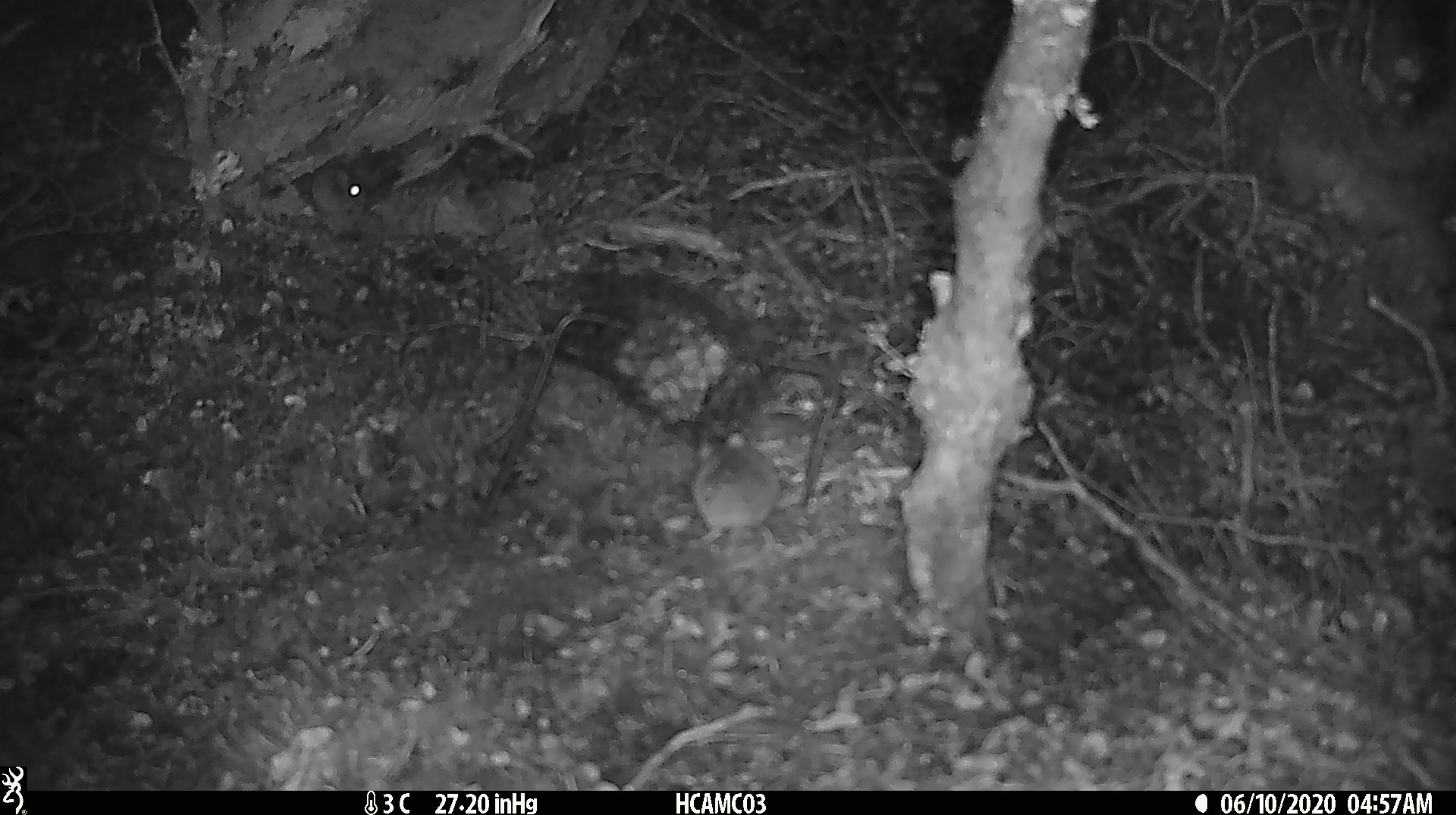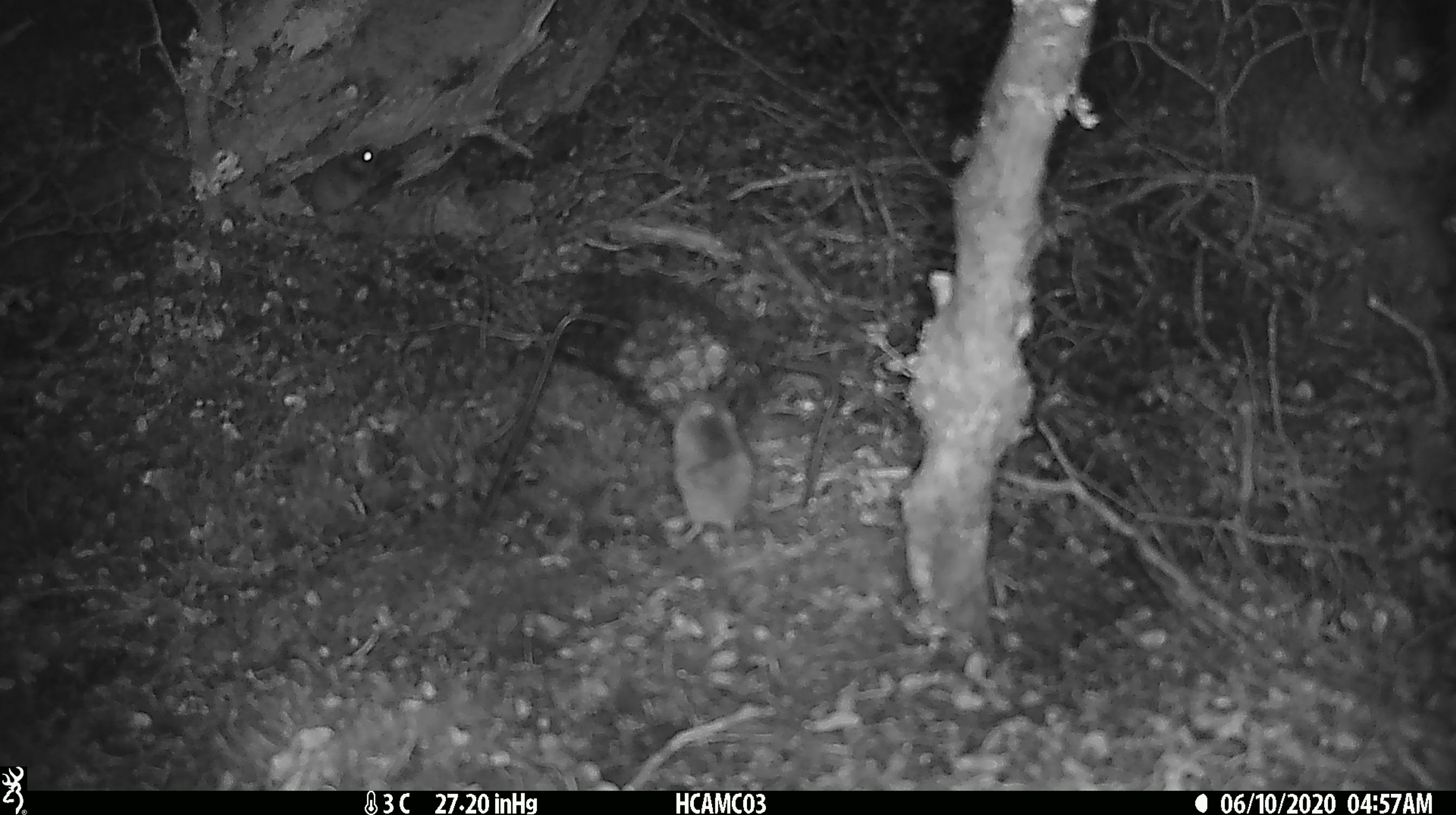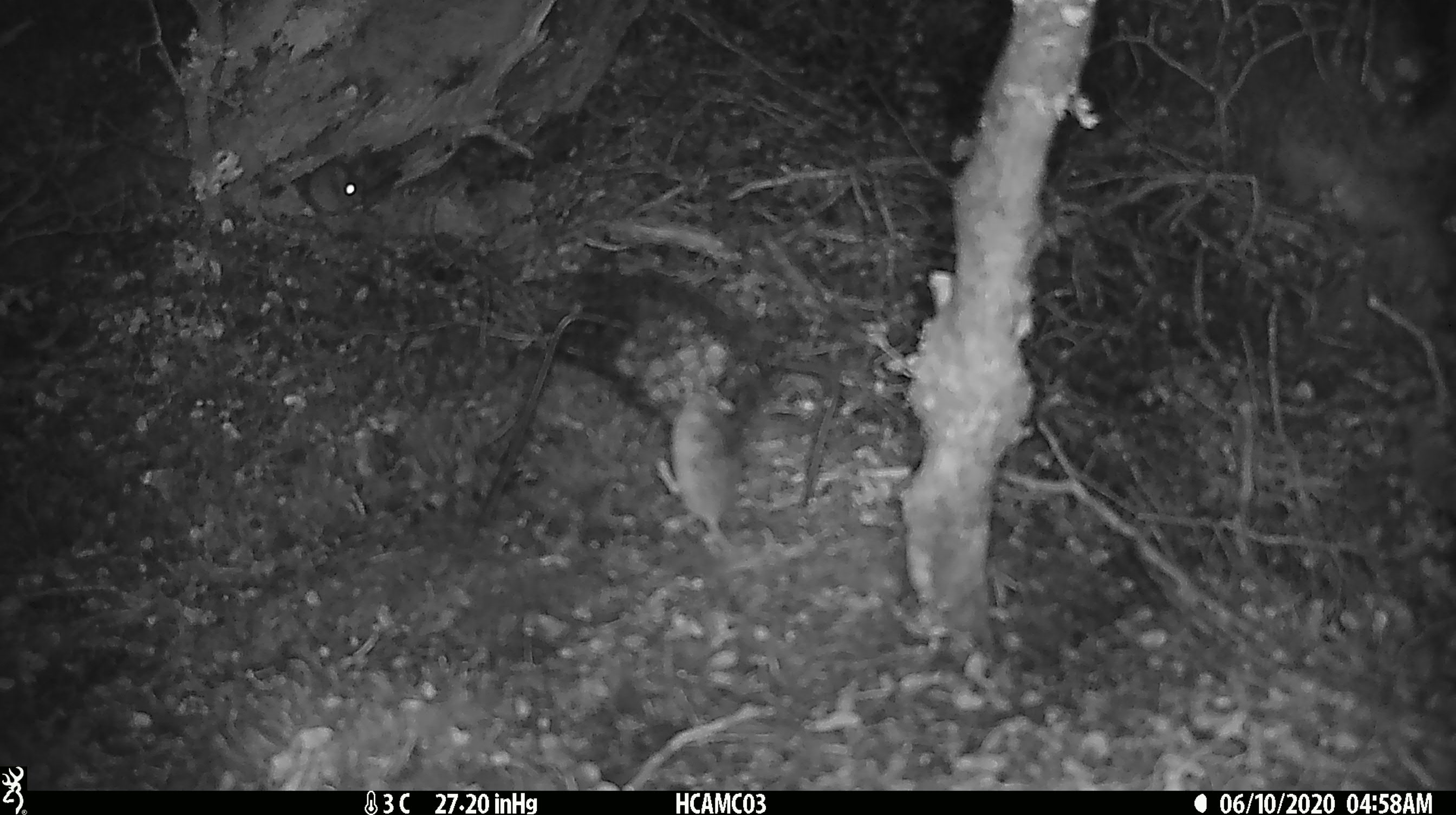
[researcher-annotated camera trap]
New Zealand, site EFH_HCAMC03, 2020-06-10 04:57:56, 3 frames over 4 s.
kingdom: Animalia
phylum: Chordata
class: Mammalia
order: Rodentia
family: Muridae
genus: Mus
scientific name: Mus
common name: mouse